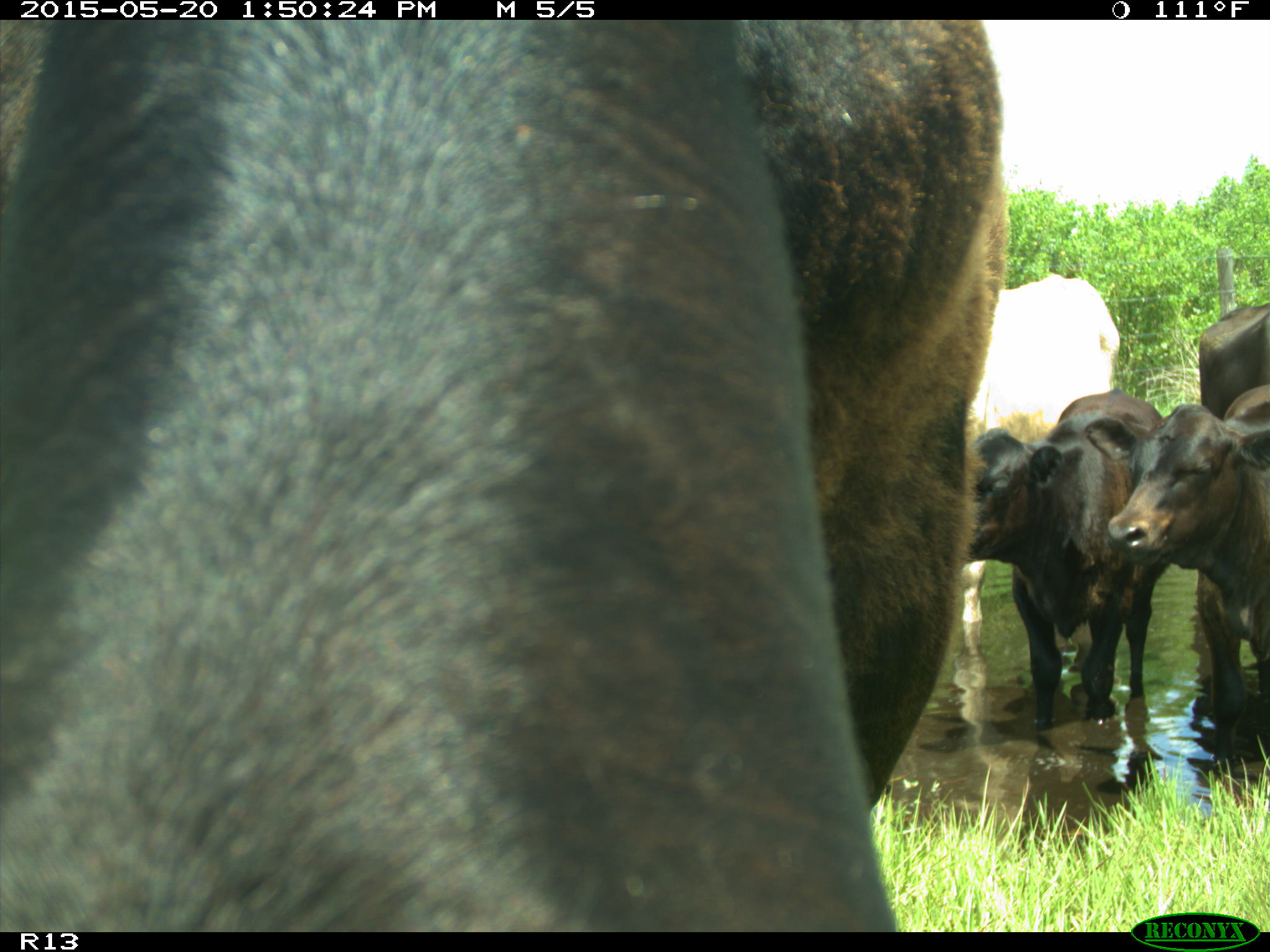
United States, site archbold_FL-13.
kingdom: Animalia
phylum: Chordata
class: Mammalia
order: Artiodactyla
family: Bovidae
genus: Bos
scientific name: Bos taurus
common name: domestic cow